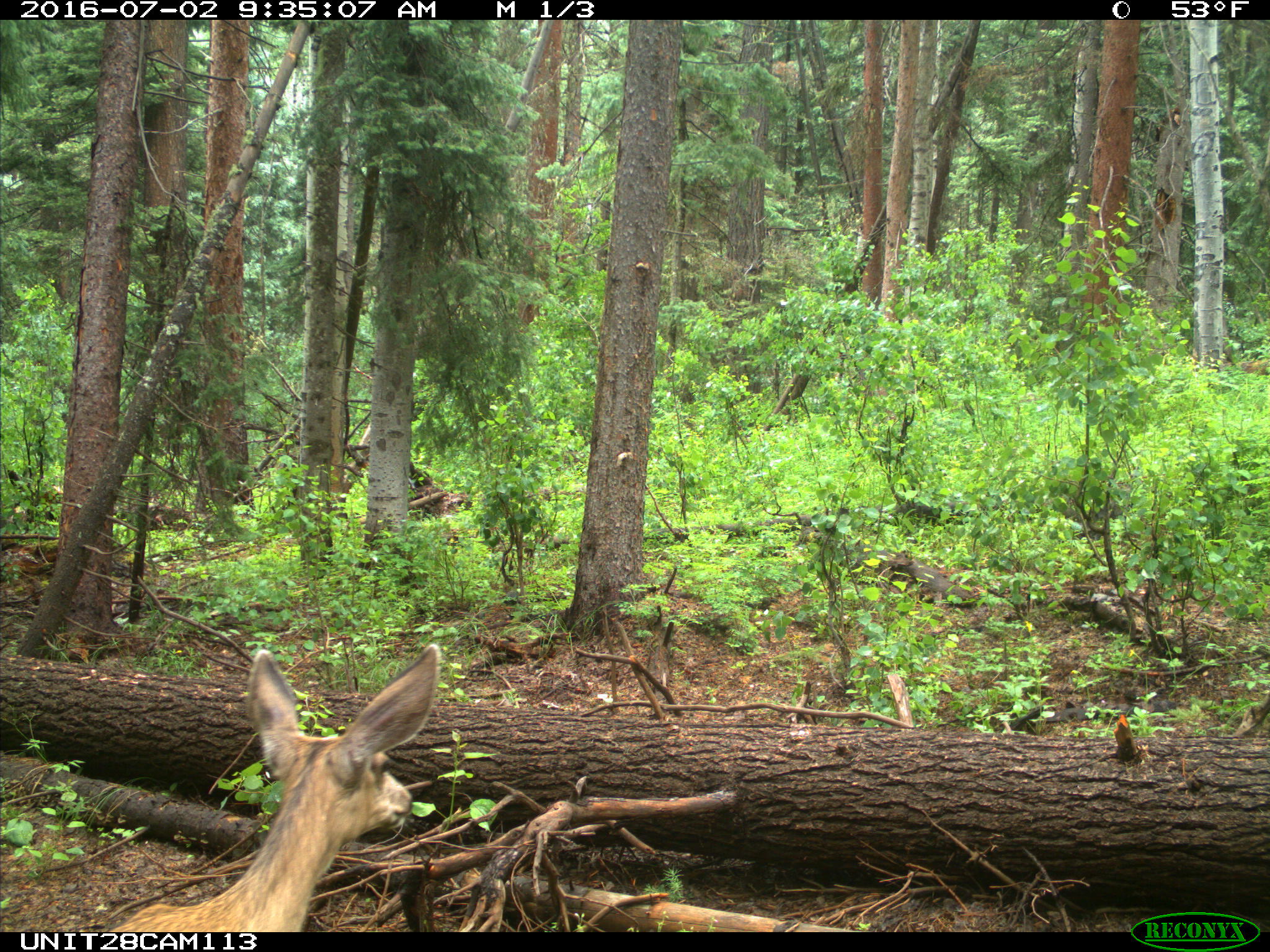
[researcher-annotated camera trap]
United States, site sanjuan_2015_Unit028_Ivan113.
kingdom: Animalia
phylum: Chordata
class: Mammalia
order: Artiodactyla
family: Cervidae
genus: Odocoileus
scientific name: Odocoileus hemionus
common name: mule deer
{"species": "Odocoileus hemionus (mule deer)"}